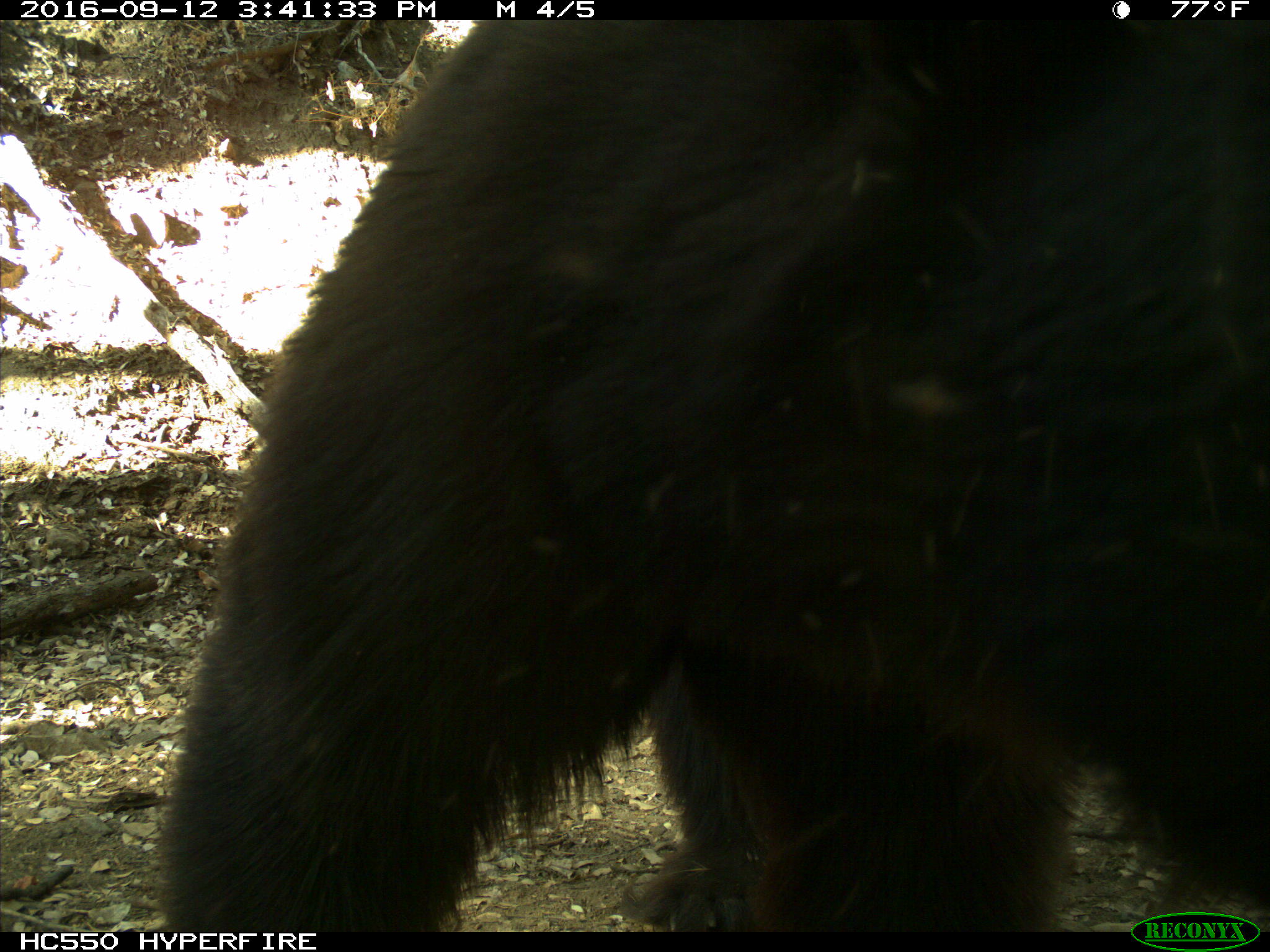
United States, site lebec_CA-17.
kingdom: Animalia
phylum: Chordata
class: Mammalia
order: Carnivora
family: Ursidae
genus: Ursus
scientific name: Ursus americanus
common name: american black bear